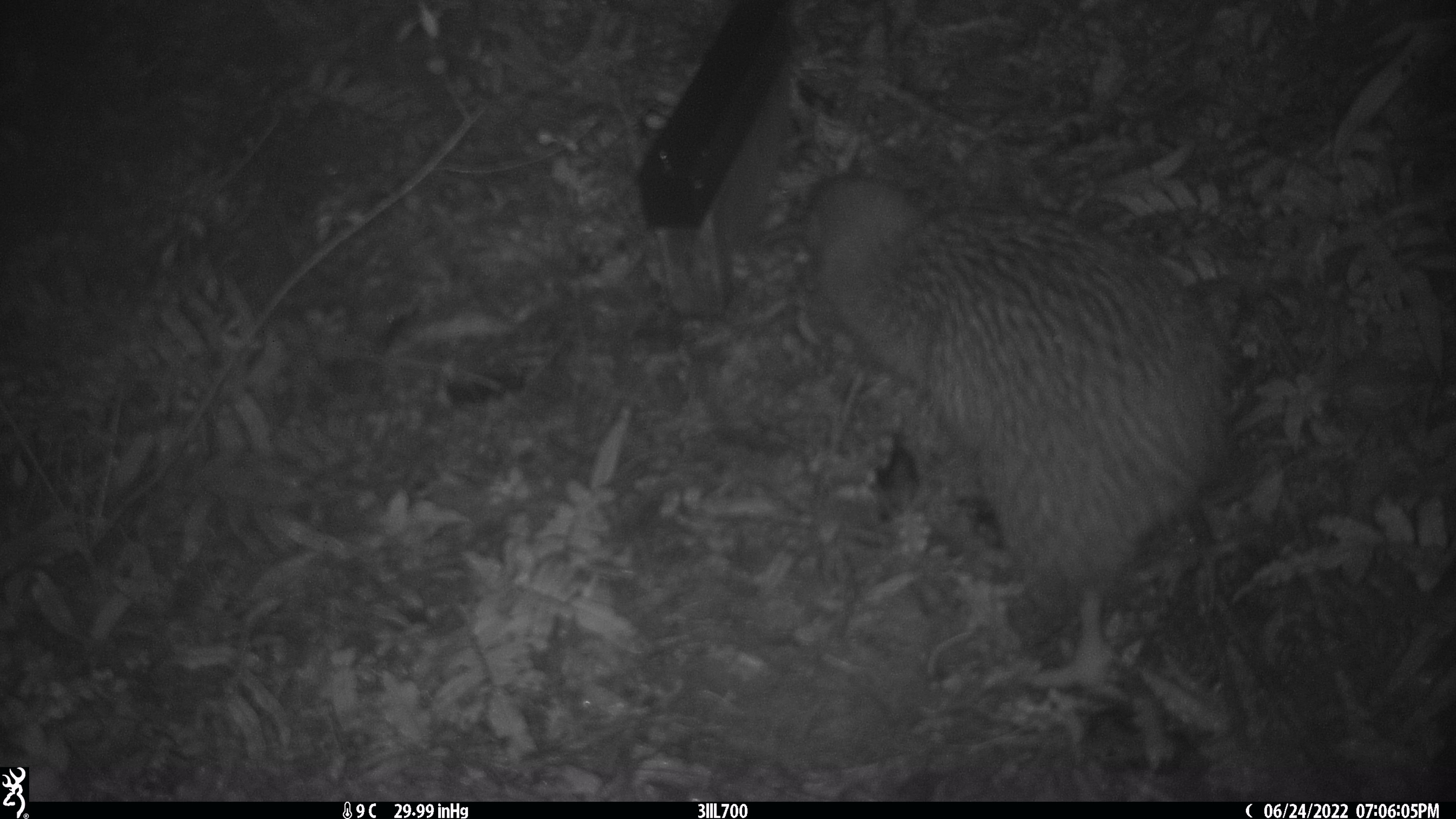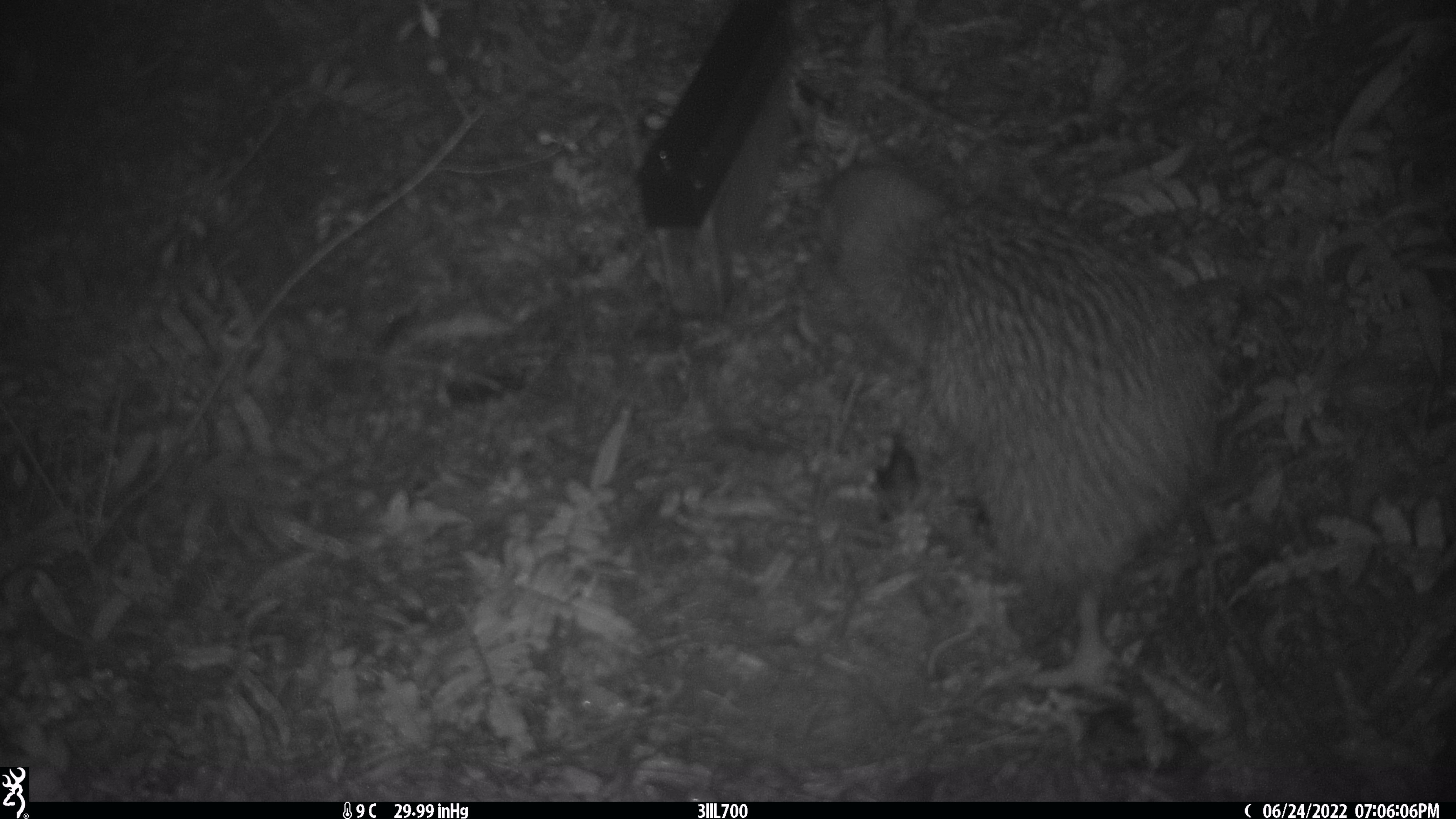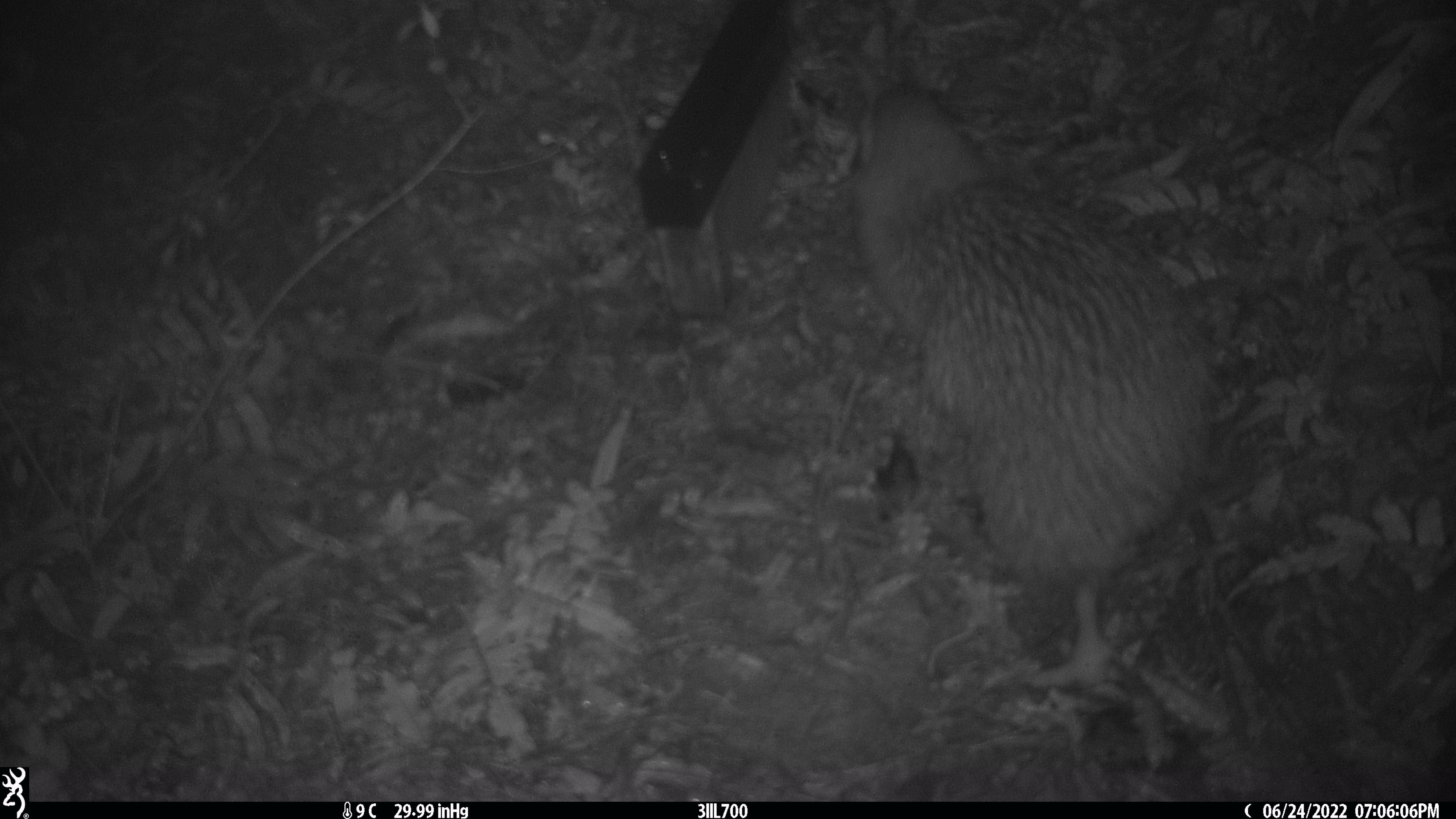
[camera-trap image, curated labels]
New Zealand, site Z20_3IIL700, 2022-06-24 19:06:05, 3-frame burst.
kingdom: Animalia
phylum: Chordata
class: Aves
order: Apterygiformes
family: Apterygidae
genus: Apteryx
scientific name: Apteryx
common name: kiwi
Kiwi (Apteryx).